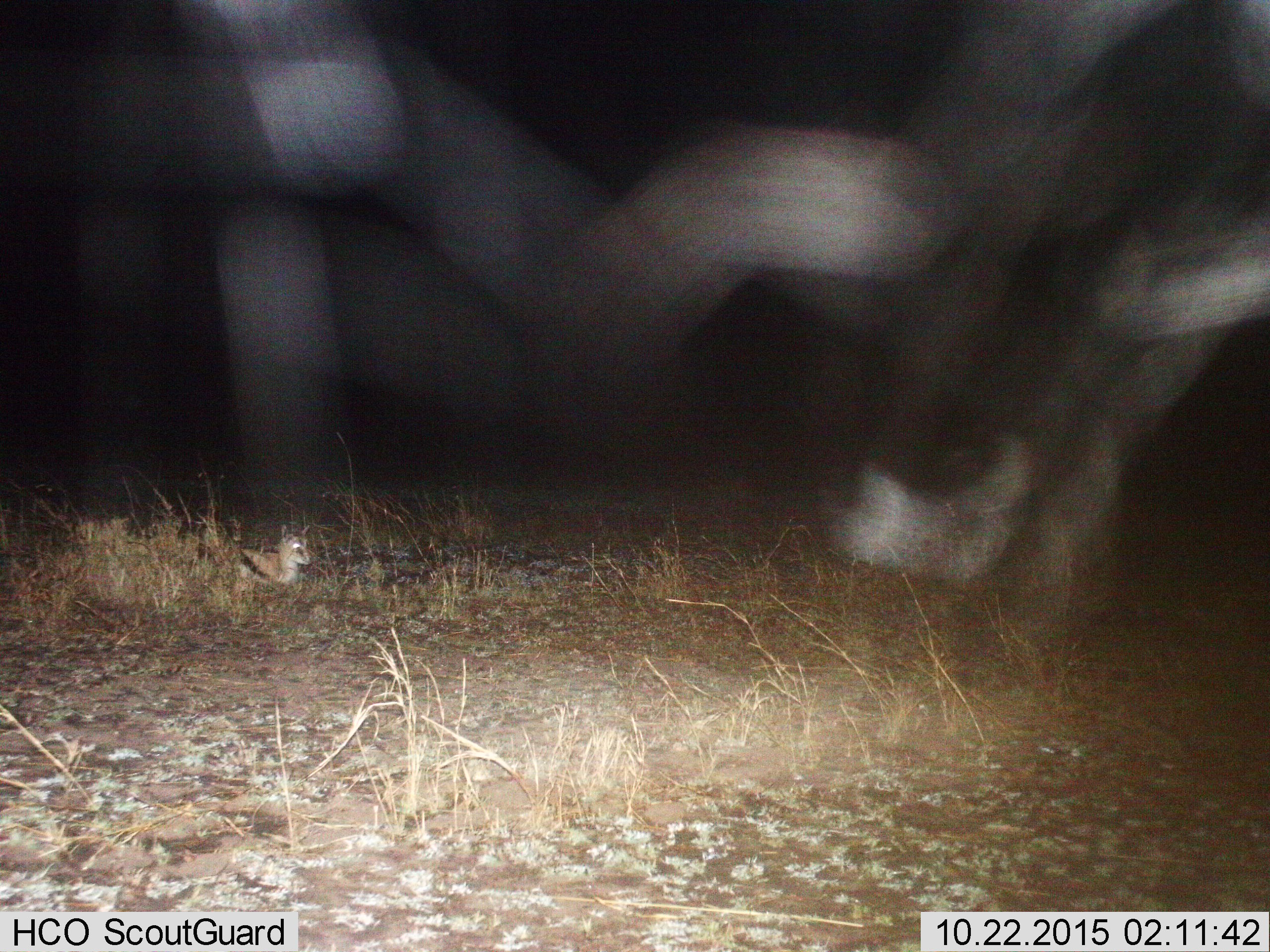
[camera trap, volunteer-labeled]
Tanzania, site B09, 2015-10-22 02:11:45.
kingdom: Animalia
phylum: Chordata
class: Mammalia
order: Artiodactyla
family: Bovidae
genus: Eudorcas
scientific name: Eudorcas thomsonii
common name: thomson's gazelle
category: gazellethomsons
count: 1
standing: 0%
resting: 100%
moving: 0%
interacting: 0%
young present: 56%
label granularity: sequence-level